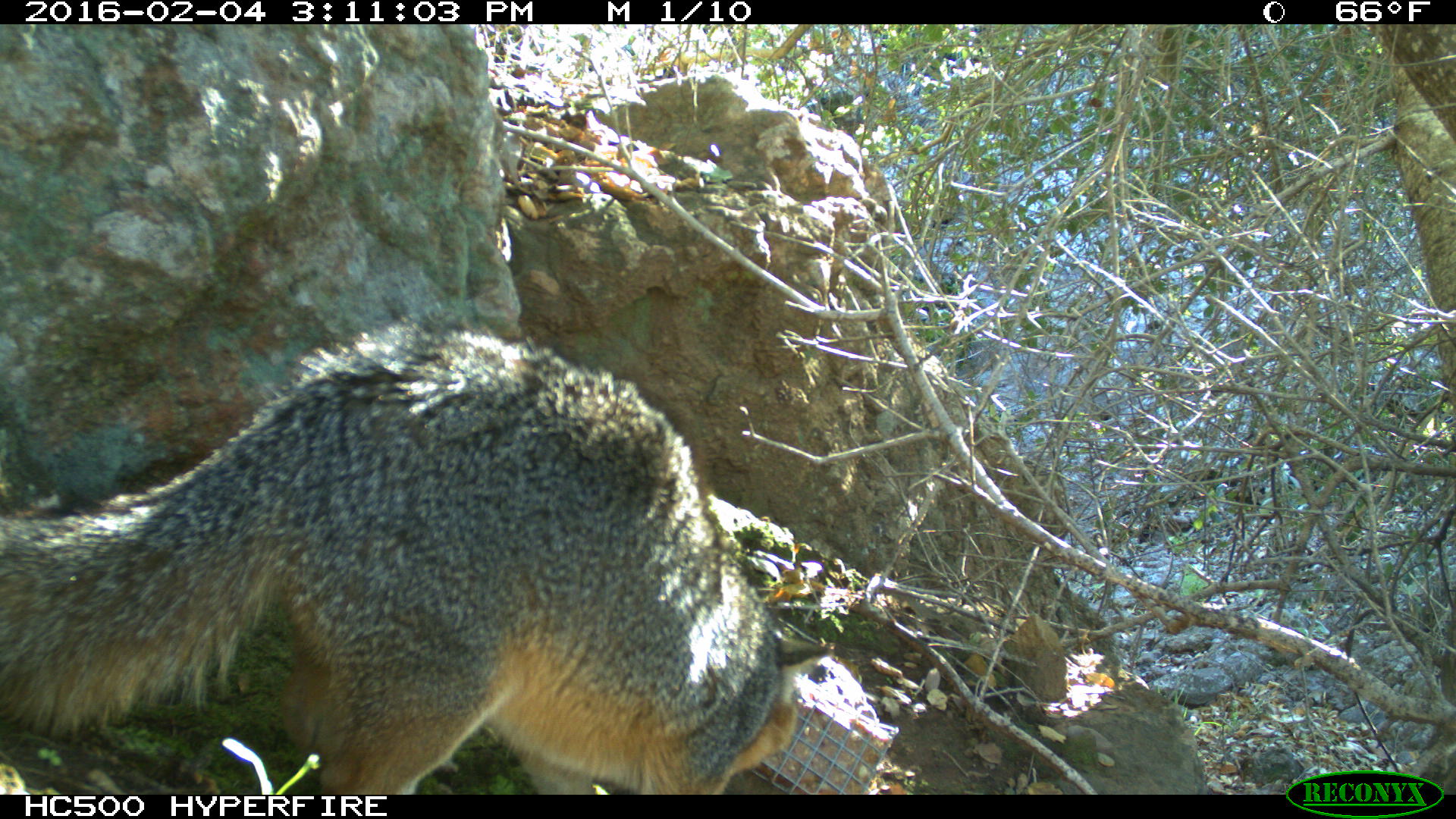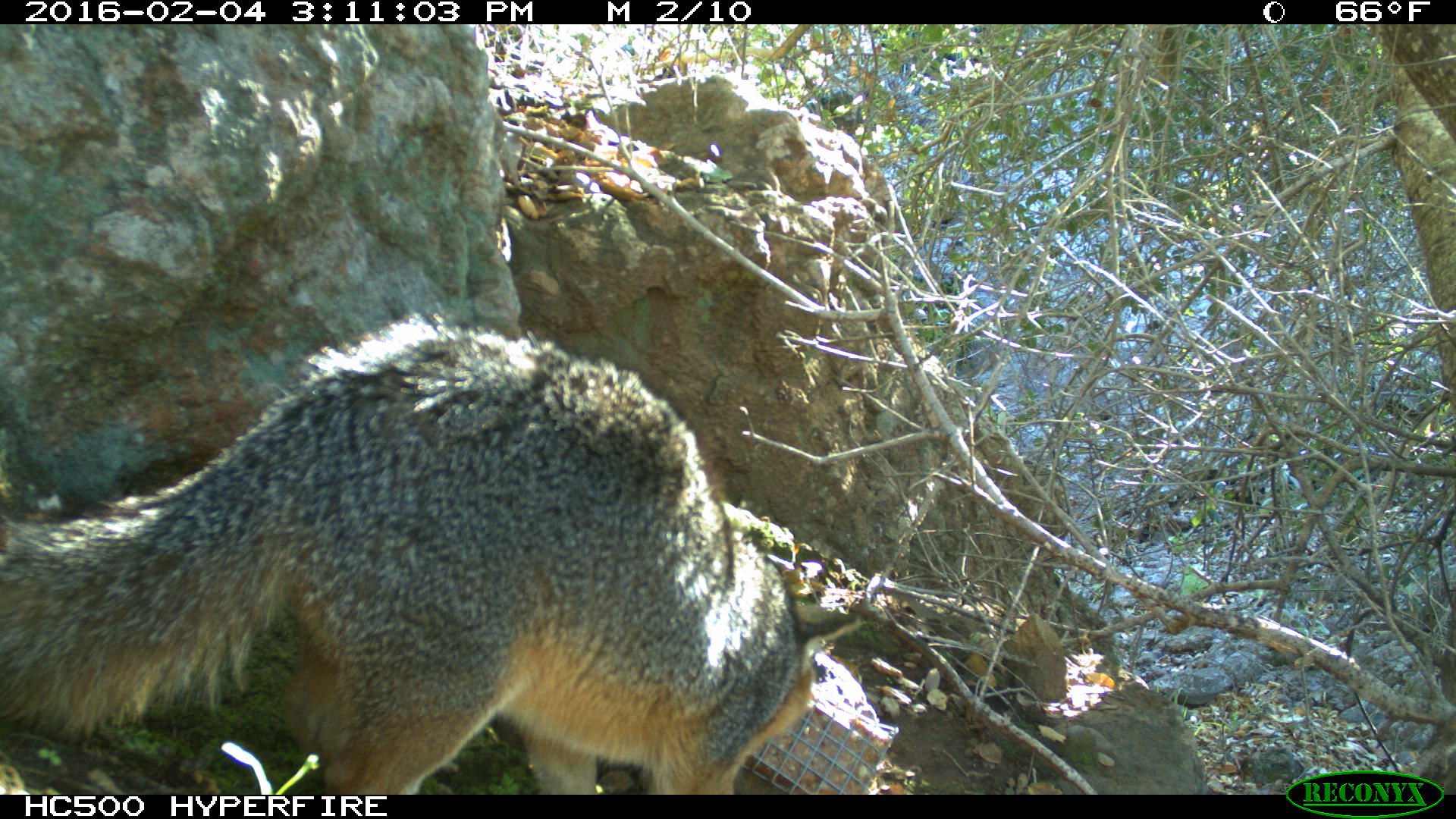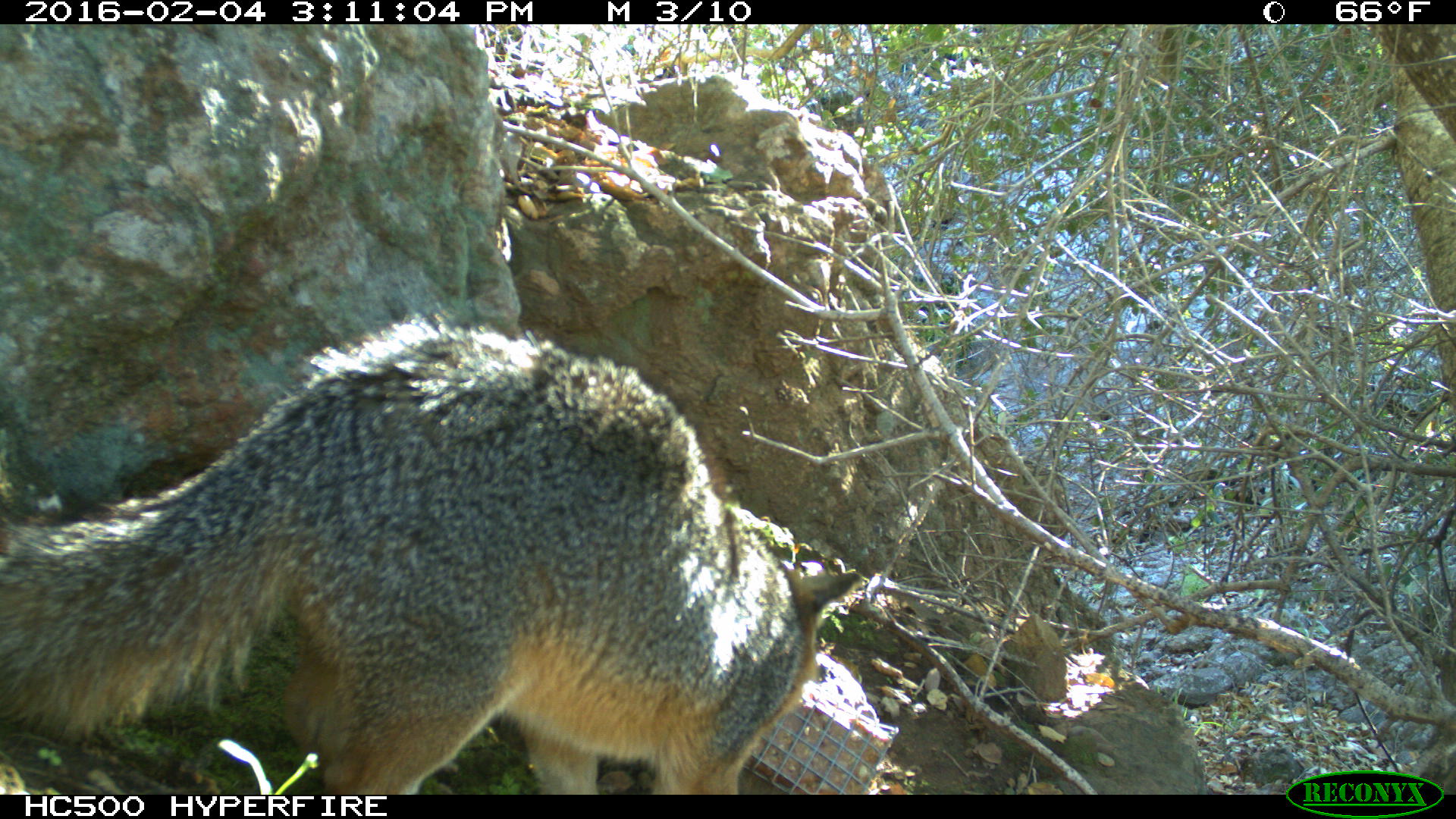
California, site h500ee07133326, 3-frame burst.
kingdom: Animalia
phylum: Chordata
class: Mammalia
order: Carnivora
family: Canidae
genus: Urocyon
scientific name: Urocyon littoralis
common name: island fox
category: fox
Fox (island fox) (Urocyon littoralis).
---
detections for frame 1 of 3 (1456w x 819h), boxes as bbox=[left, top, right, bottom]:
fox: bbox=[0, 314, 836, 794]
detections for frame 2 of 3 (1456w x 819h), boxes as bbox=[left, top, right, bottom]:
fox: bbox=[0, 305, 864, 793]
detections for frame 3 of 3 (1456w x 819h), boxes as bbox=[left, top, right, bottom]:
fox: bbox=[0, 310, 863, 794]